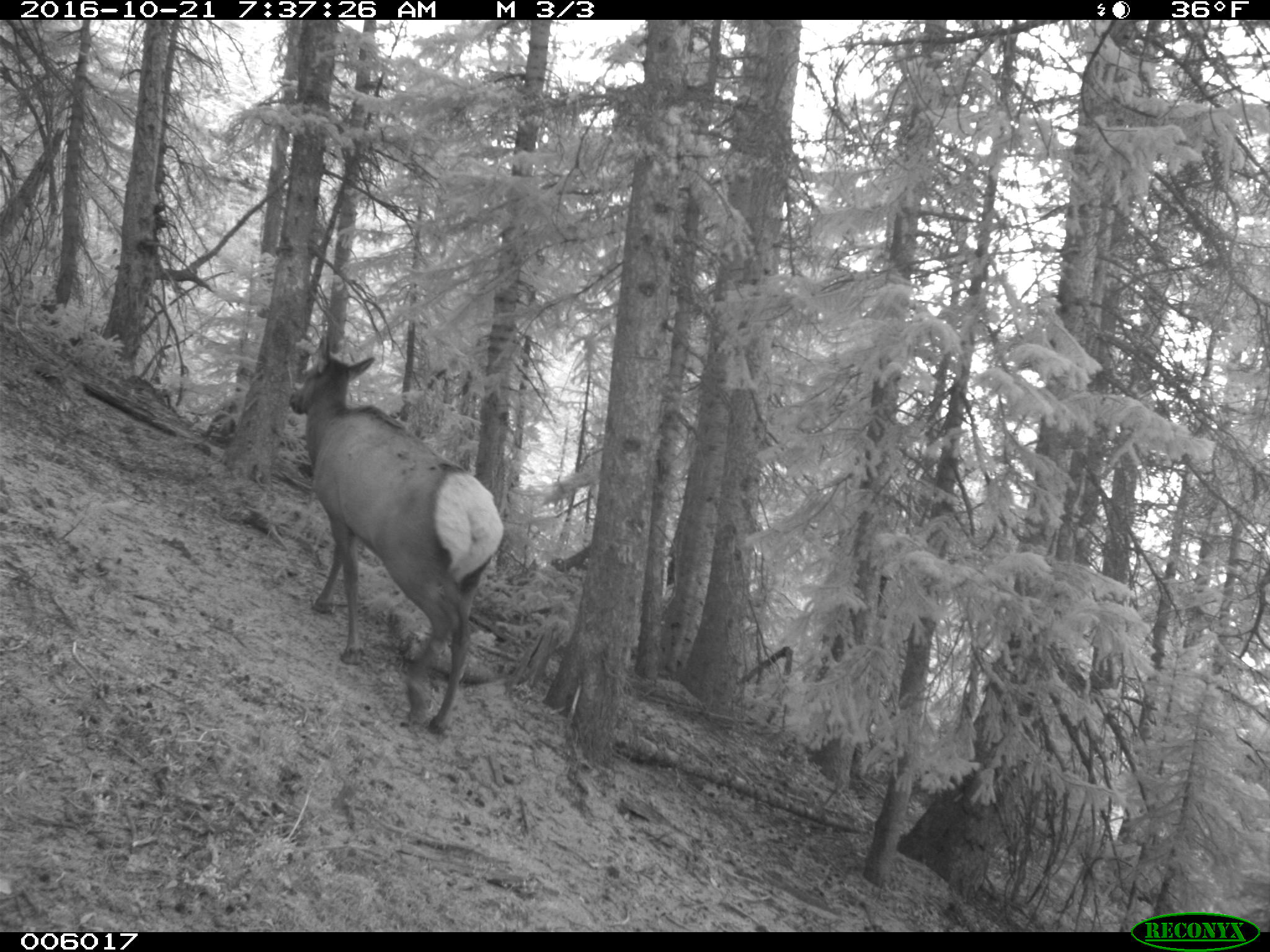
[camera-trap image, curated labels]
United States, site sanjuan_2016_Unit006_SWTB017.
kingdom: Animalia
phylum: Chordata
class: Mammalia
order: Artiodactyla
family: Cervidae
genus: Cervus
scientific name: Cervus elaphus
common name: red deer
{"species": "Cervus elaphus (red deer)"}